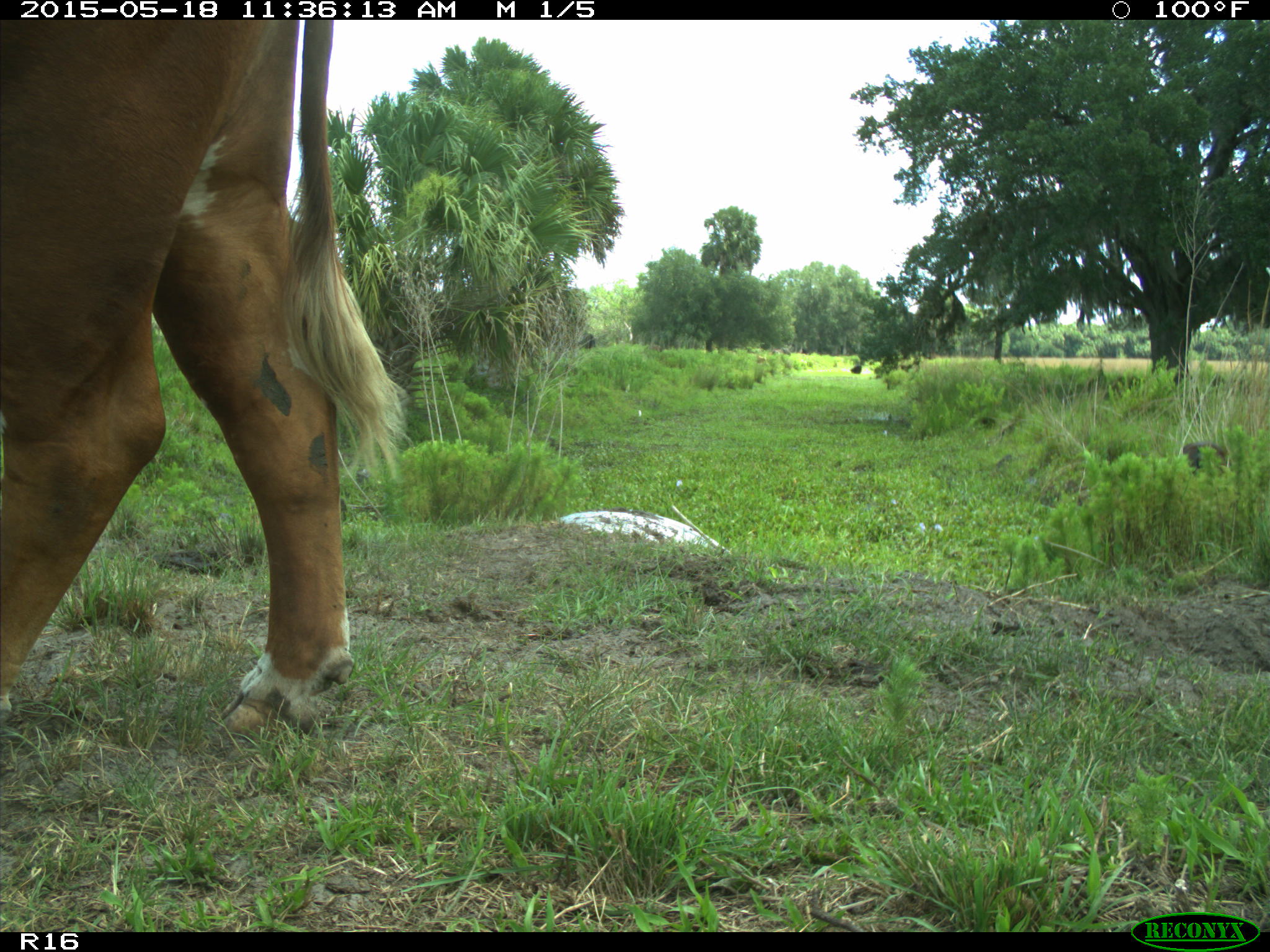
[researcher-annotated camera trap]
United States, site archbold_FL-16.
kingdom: Animalia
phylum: Chordata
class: Mammalia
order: Artiodactyla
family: Bovidae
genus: Bos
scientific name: Bos taurus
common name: domestic cow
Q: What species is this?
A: Bos taurus (domestic cow).